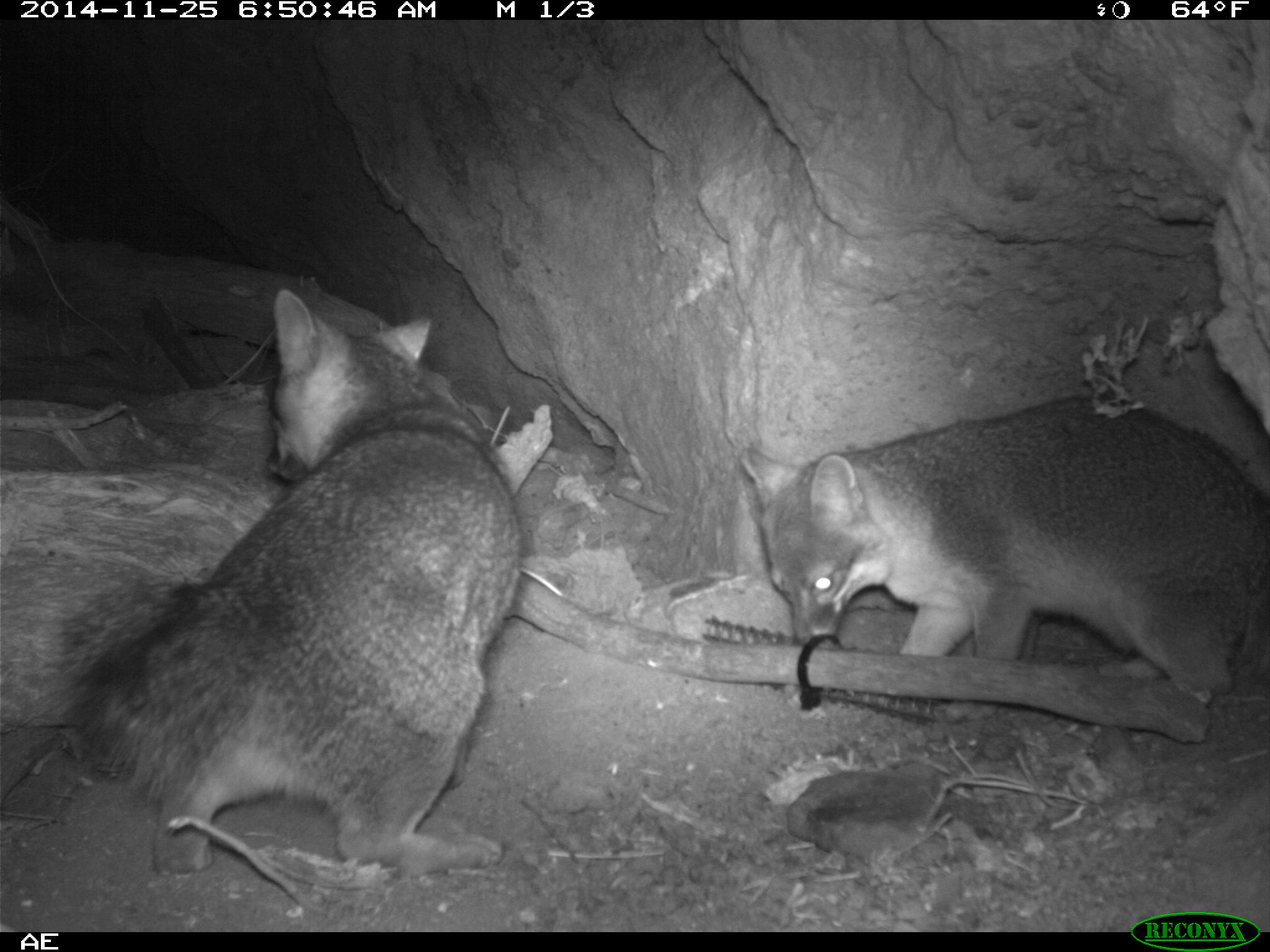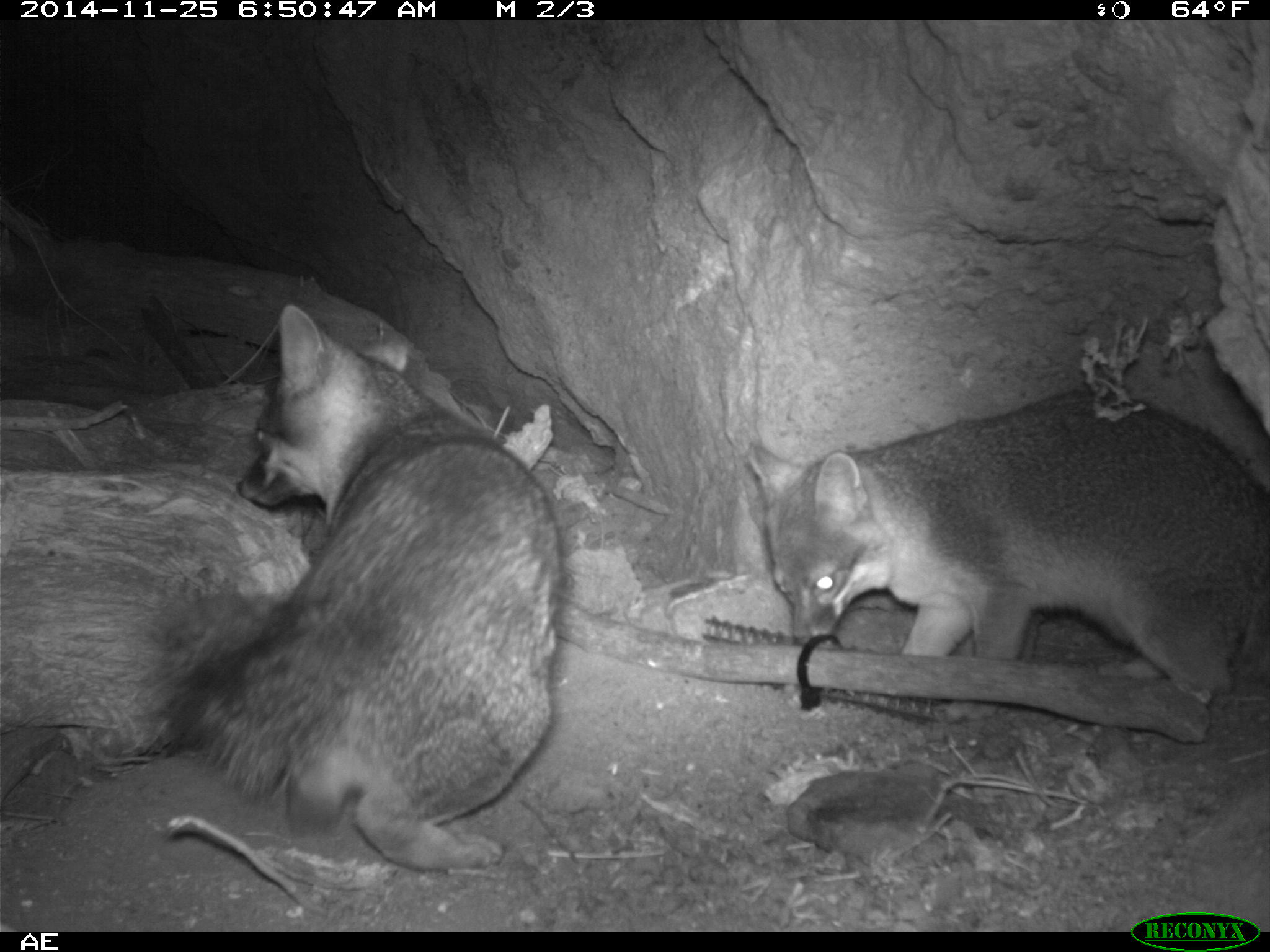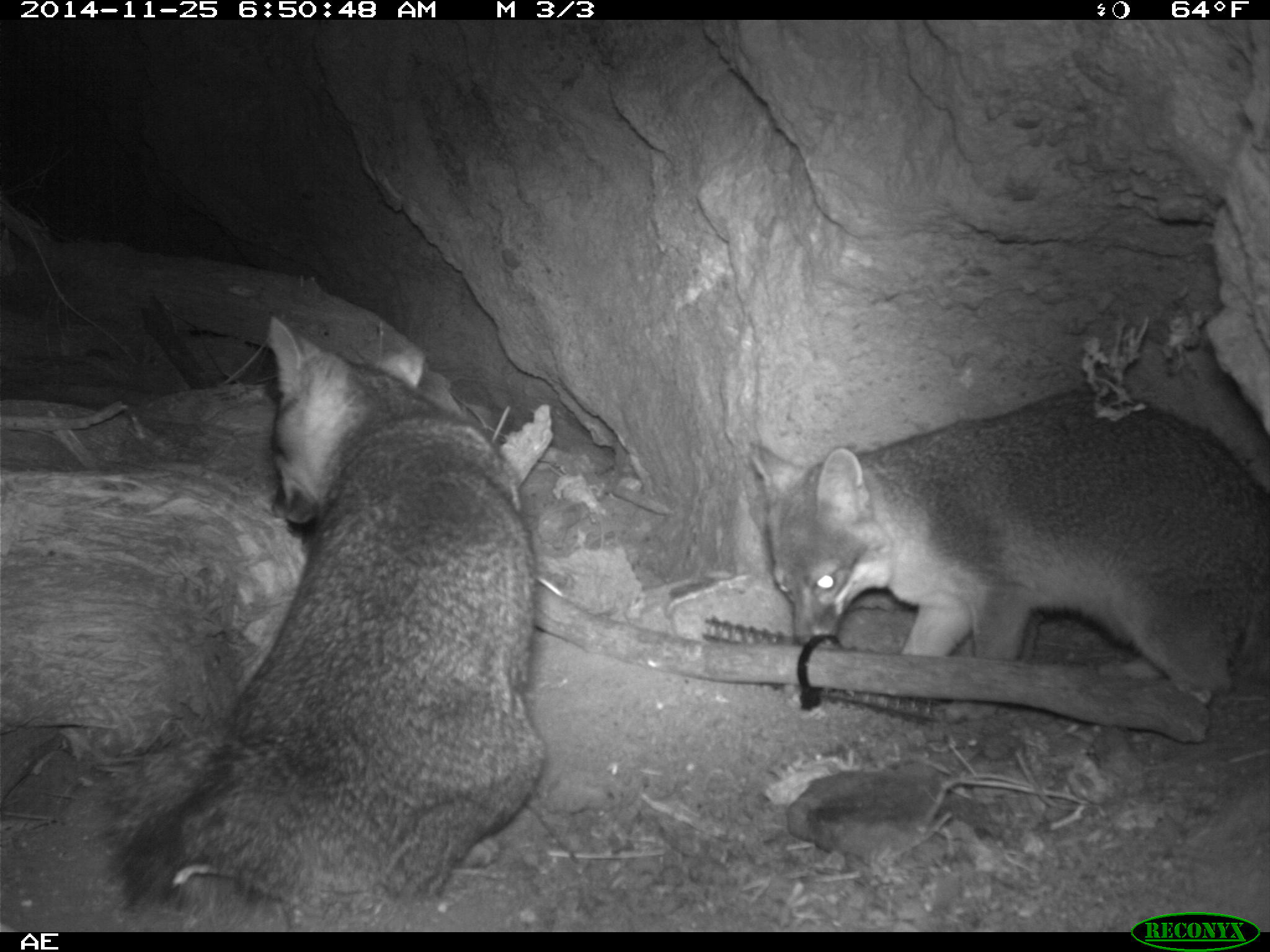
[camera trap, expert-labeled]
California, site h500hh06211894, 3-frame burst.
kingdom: Animalia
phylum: Chordata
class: Mammalia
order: Carnivora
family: Canidae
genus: Urocyon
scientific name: Urocyon littoralis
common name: island fox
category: fox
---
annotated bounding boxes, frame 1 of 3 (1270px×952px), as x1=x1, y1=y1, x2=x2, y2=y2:
fox: x1=56, y1=287, x2=525, y2=879; x1=738, y1=395, x2=1269, y2=695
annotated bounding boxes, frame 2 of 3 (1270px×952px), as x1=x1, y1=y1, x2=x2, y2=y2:
fox: x1=164, y1=304, x2=563, y2=872; x1=745, y1=385, x2=1268, y2=699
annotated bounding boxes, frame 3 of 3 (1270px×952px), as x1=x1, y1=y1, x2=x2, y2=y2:
fox: x1=102, y1=318, x2=546, y2=928; x1=744, y1=389, x2=1269, y2=725